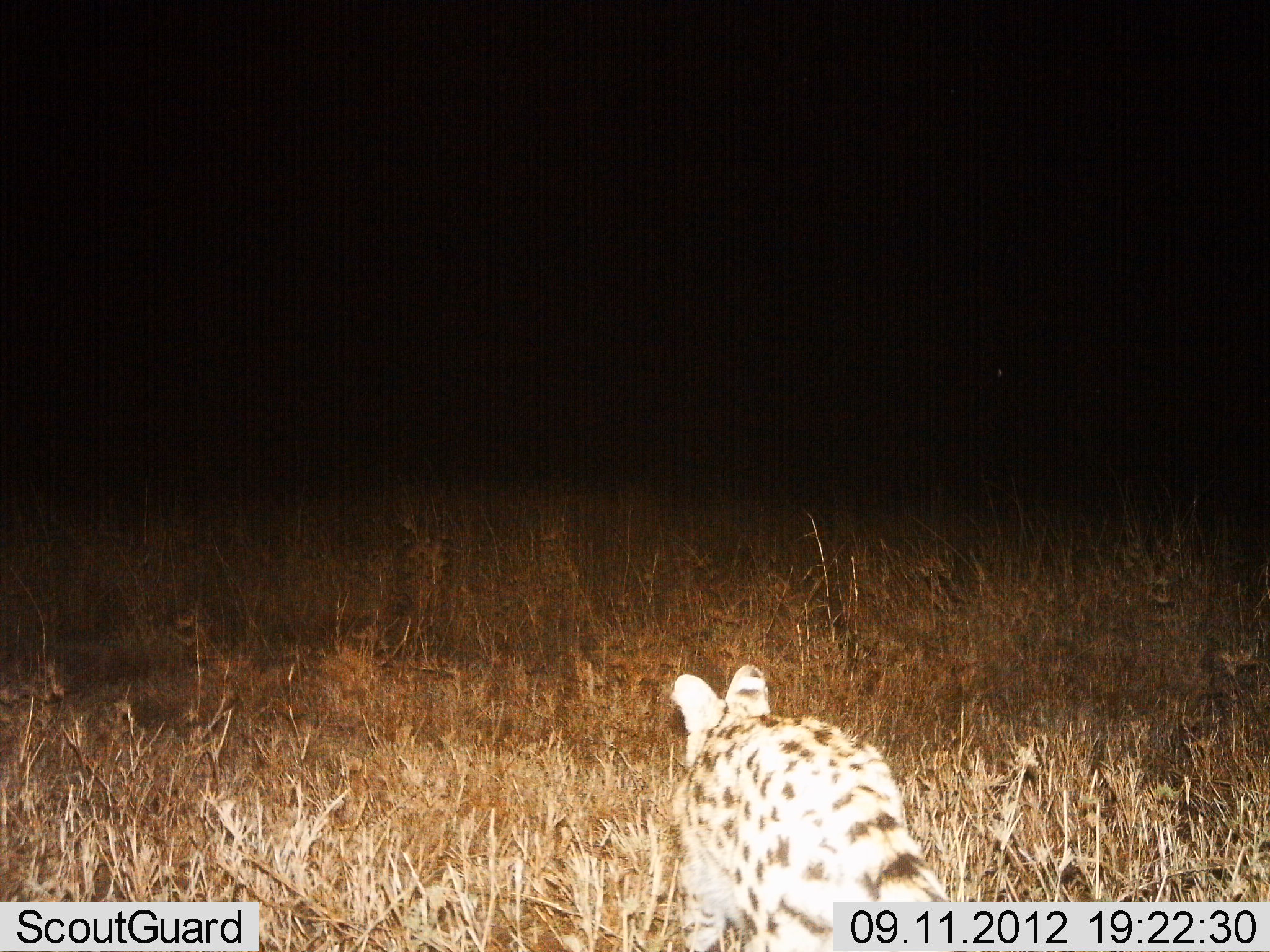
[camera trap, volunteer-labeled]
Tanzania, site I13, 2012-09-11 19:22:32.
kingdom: Animalia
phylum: Chordata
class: Mammalia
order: Carnivora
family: Felidae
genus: Leptailurus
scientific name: Leptailurus serval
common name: serval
Serval (Leptailurus serval), count 1. Behavior (volunteer vote fractions): standing 20%, resting 0%, moving 80%, interacting 0%. Young present (vote fraction): 0%. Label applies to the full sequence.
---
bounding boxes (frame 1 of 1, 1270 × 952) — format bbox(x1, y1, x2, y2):
animal: bbox(670, 665, 952, 952)